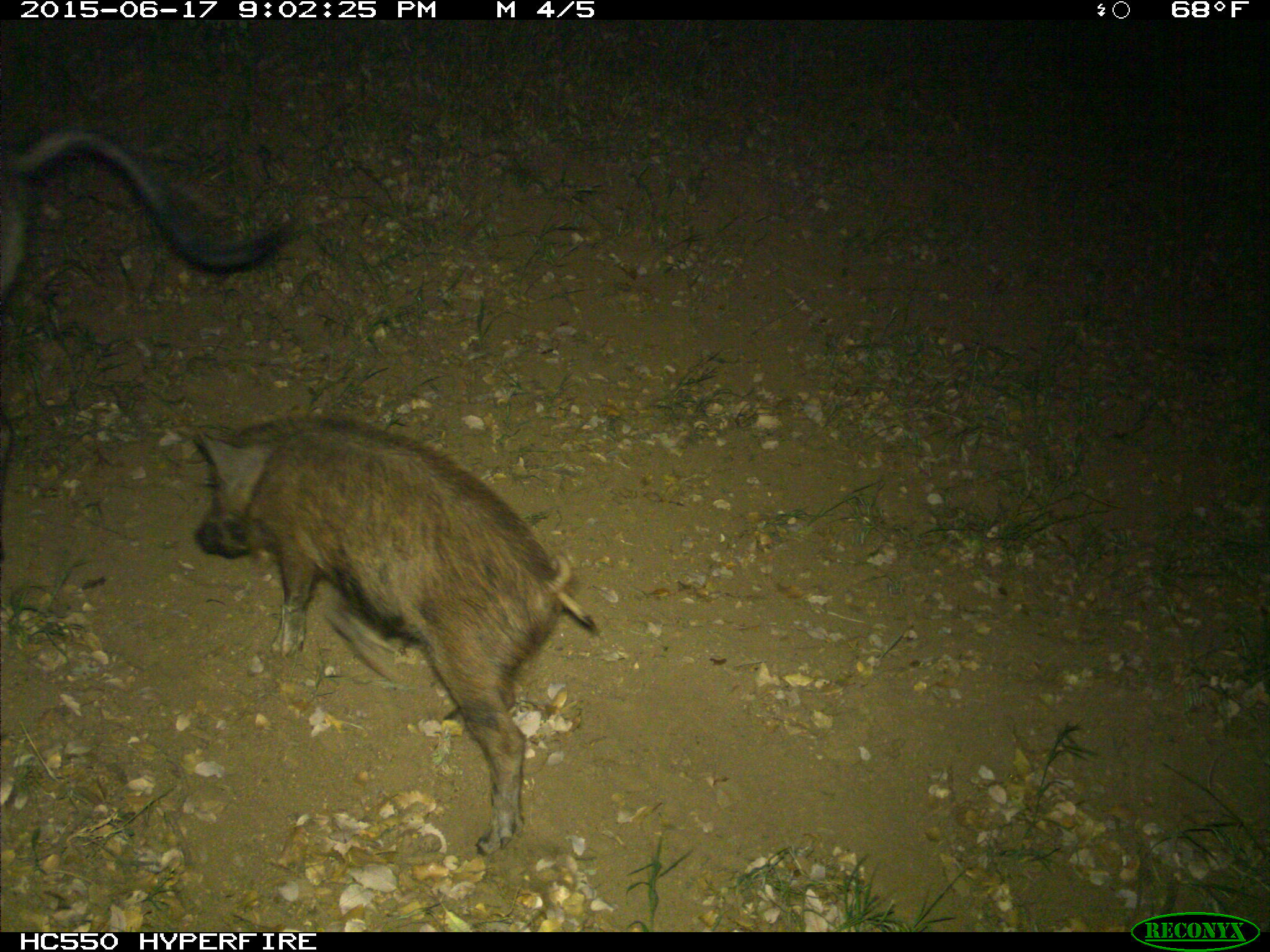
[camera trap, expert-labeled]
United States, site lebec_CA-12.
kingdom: Animalia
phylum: Chordata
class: Mammalia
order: Artiodactyla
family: Suidae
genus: Sus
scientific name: Sus scrofa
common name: wild boar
Sus scrofa (wild boar).